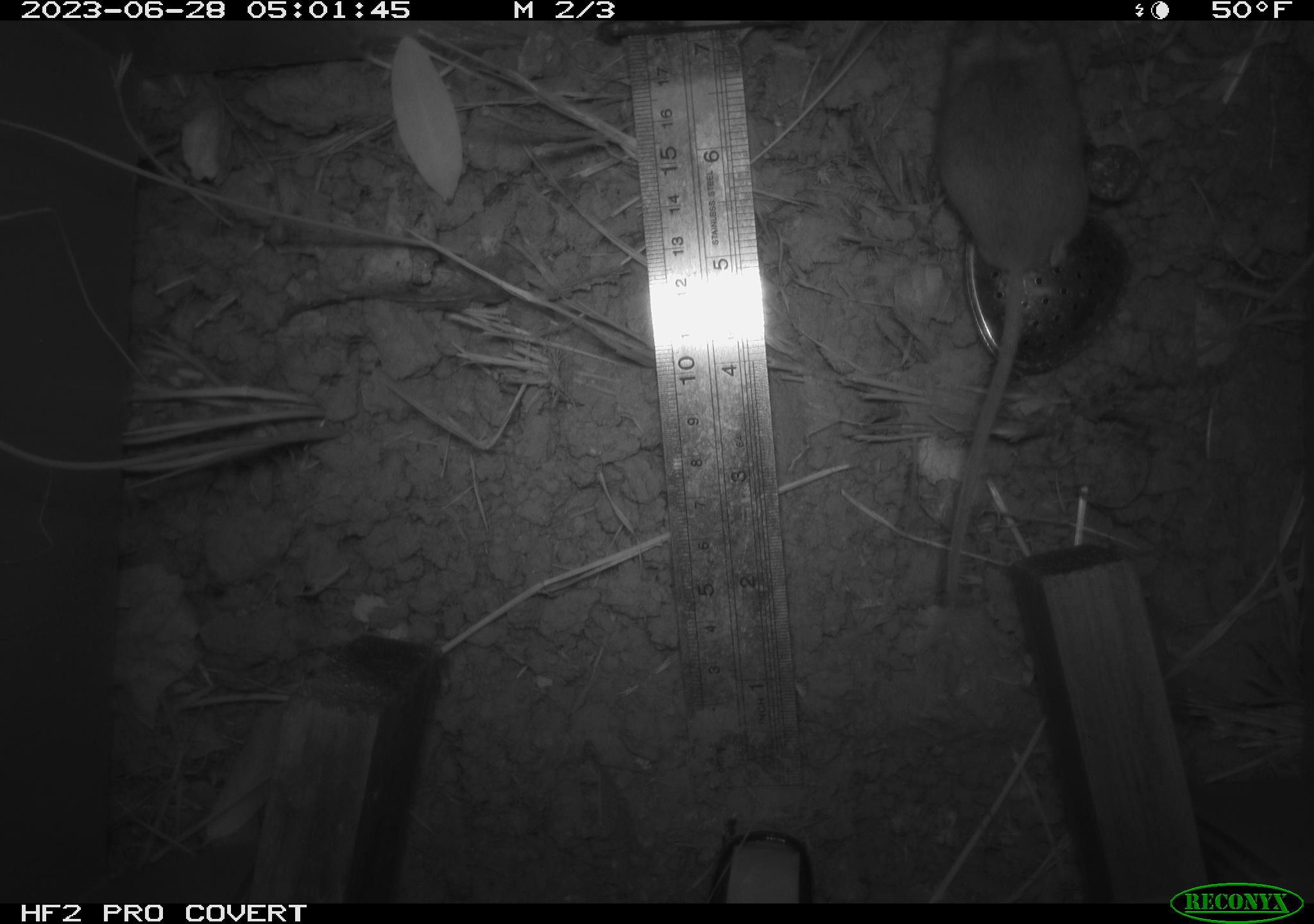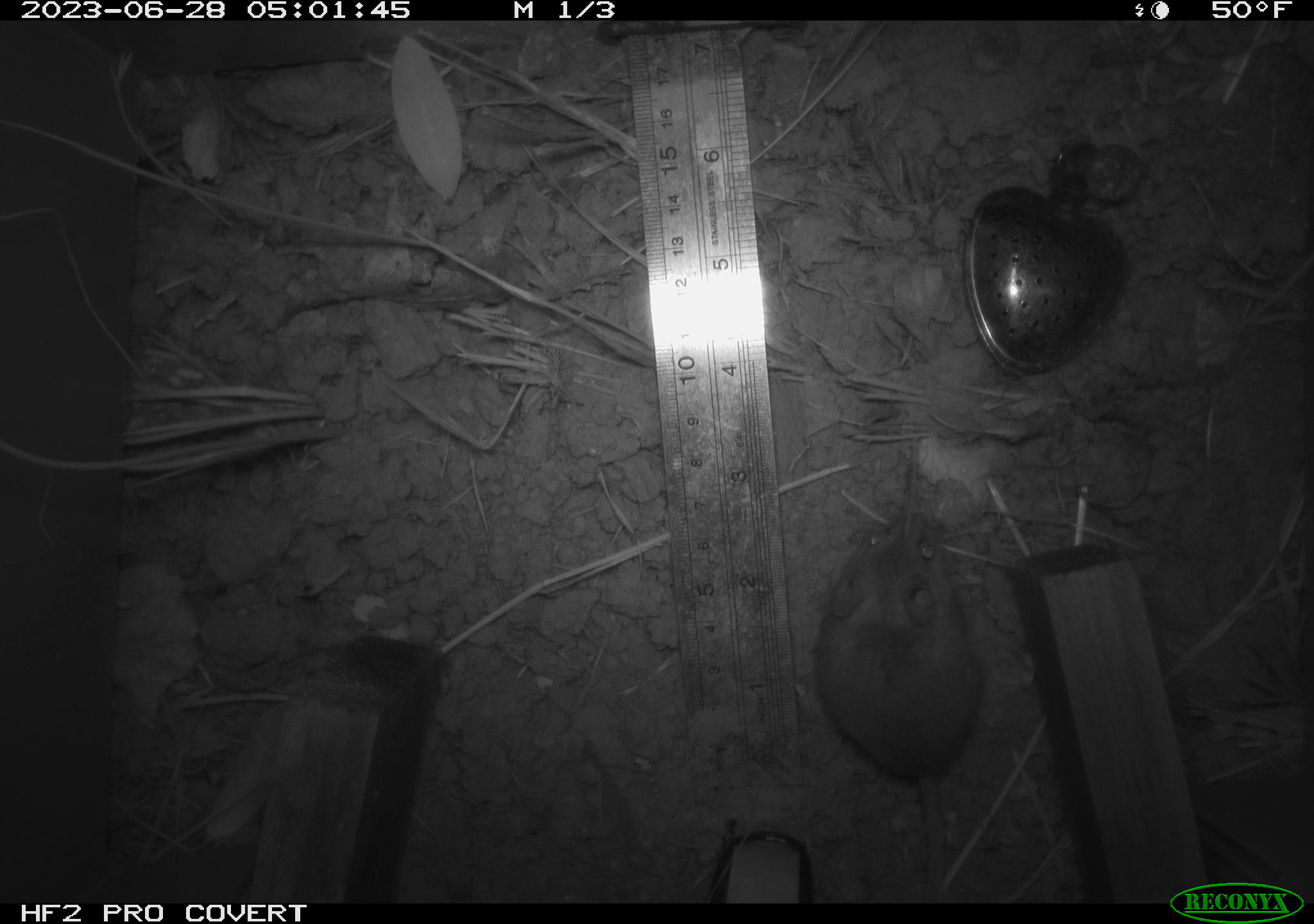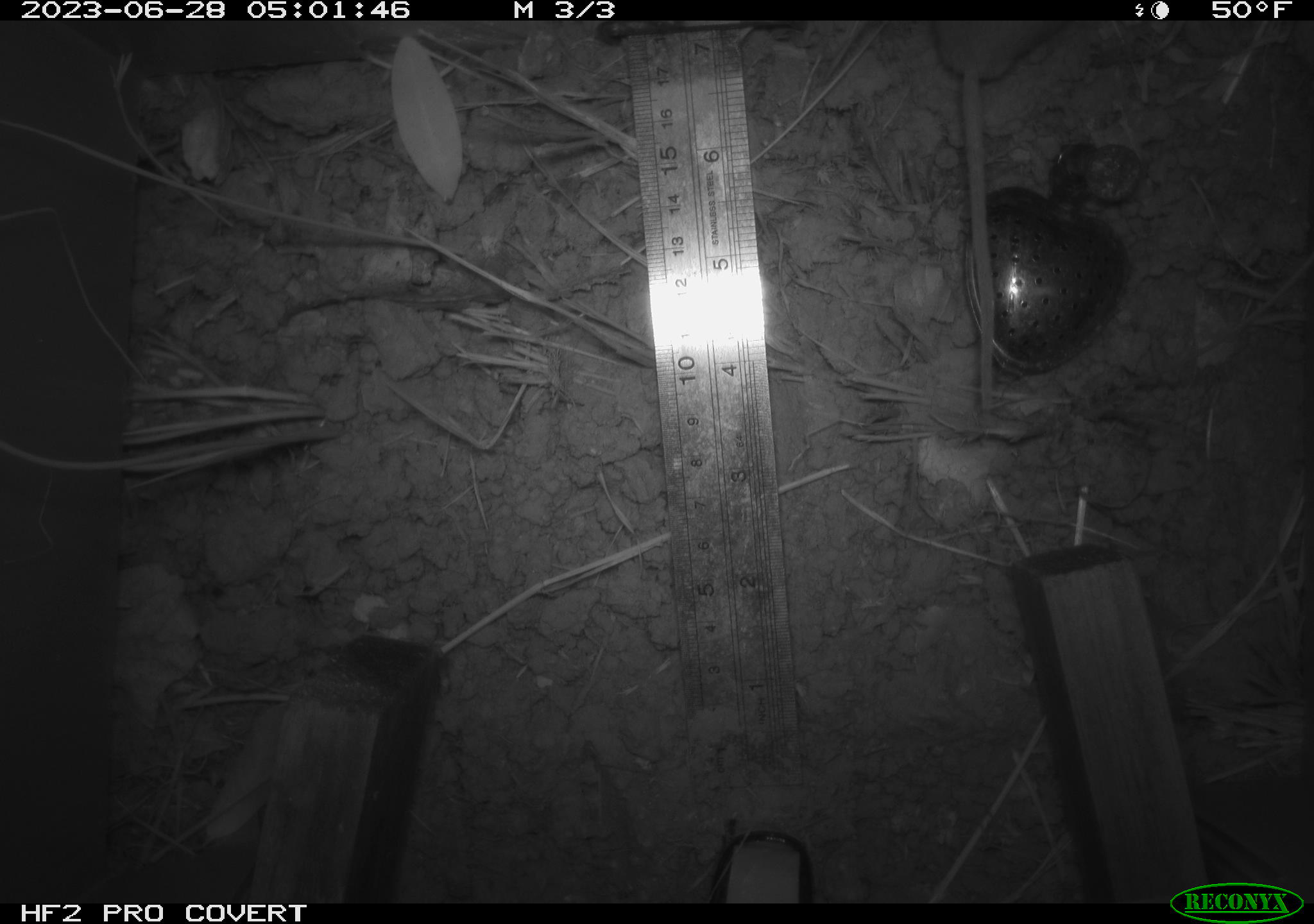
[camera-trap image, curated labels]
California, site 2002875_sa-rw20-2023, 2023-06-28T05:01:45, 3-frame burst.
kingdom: Animalia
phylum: Chordata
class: Mammalia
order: Rodentia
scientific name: Rodentia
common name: mouse species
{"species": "mouse species (Rodentia)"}